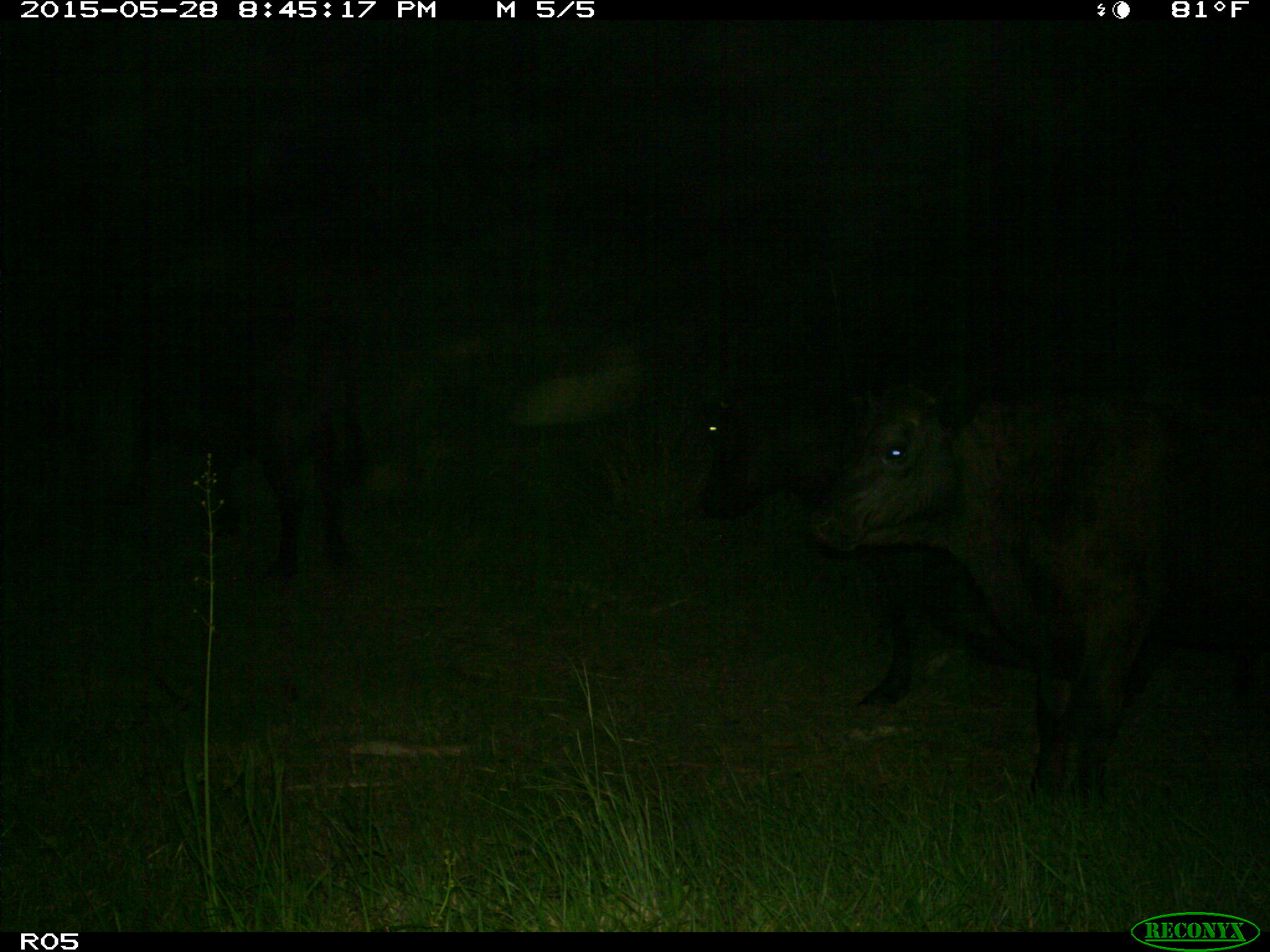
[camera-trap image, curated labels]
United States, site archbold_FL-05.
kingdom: Animalia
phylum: Chordata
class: Mammalia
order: Artiodactyla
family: Bovidae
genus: Bos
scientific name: Bos taurus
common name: domestic cow